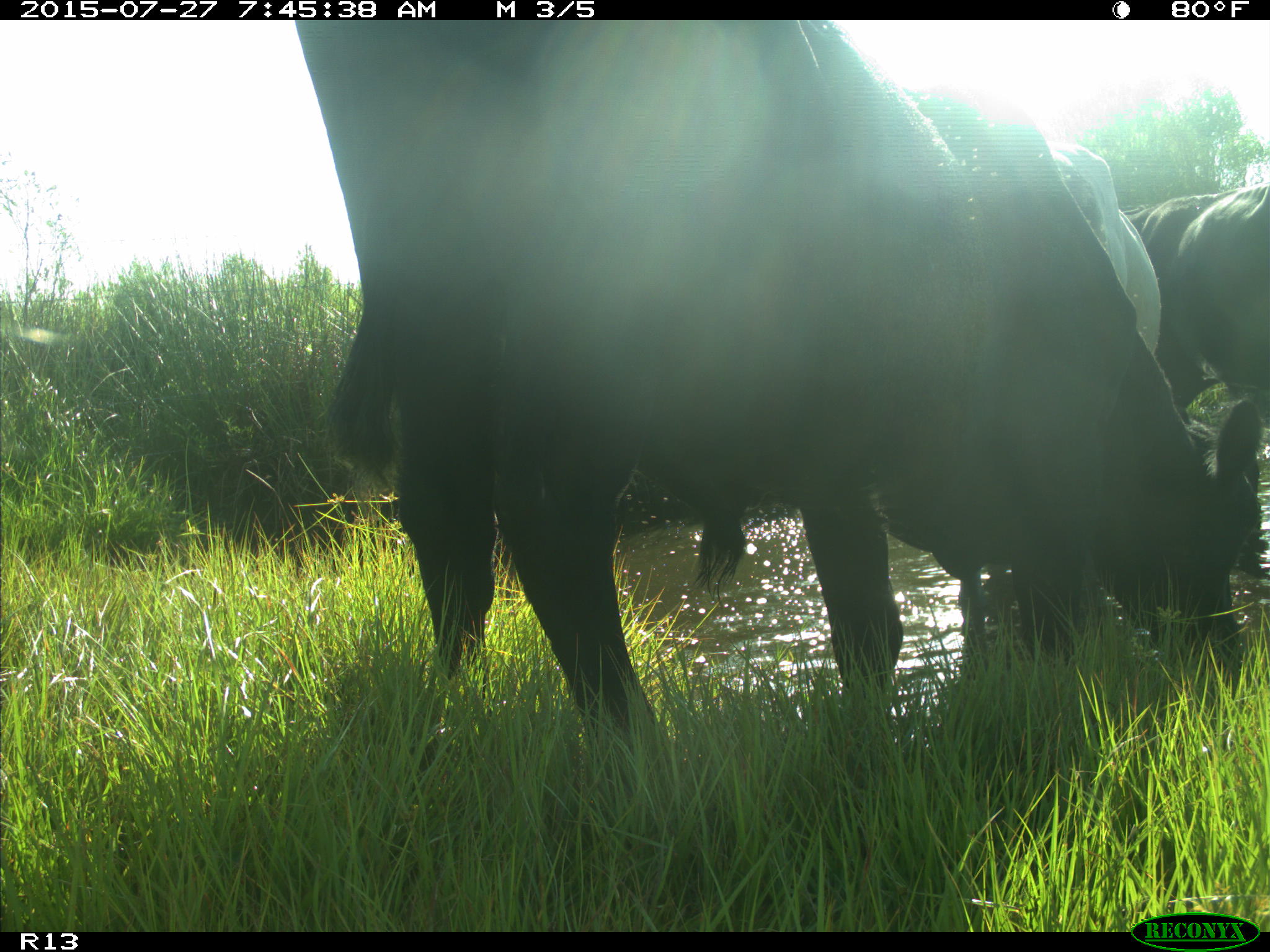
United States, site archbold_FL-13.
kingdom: Animalia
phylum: Chordata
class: Mammalia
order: Artiodactyla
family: Suidae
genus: Sus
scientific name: Sus scrofa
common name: wild boar